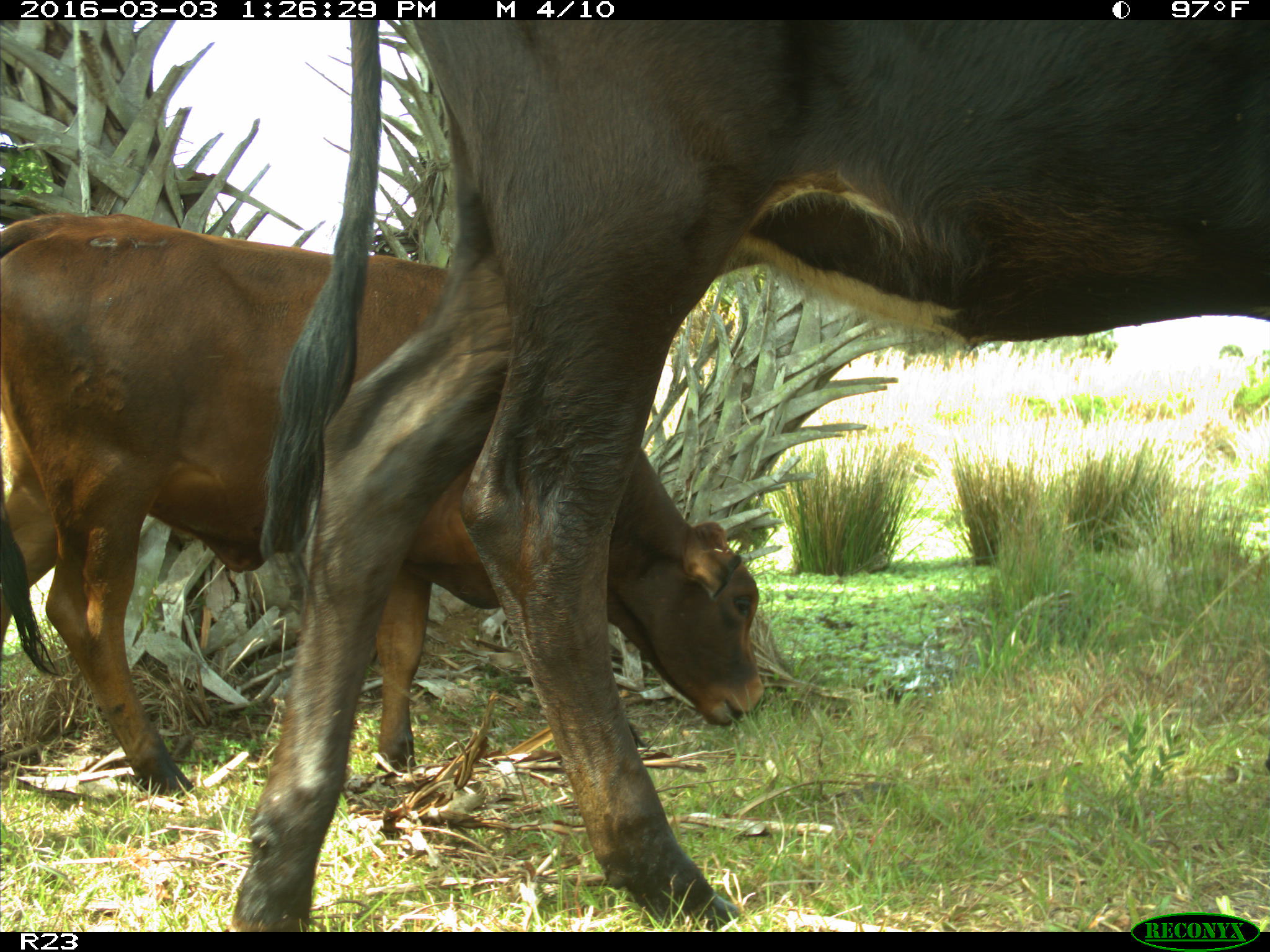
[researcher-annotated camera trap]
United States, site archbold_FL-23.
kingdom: Animalia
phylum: Chordata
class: Mammalia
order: Artiodactyla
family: Bovidae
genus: Bos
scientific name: Bos taurus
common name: domestic cow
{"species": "Bos taurus (domestic cow)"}